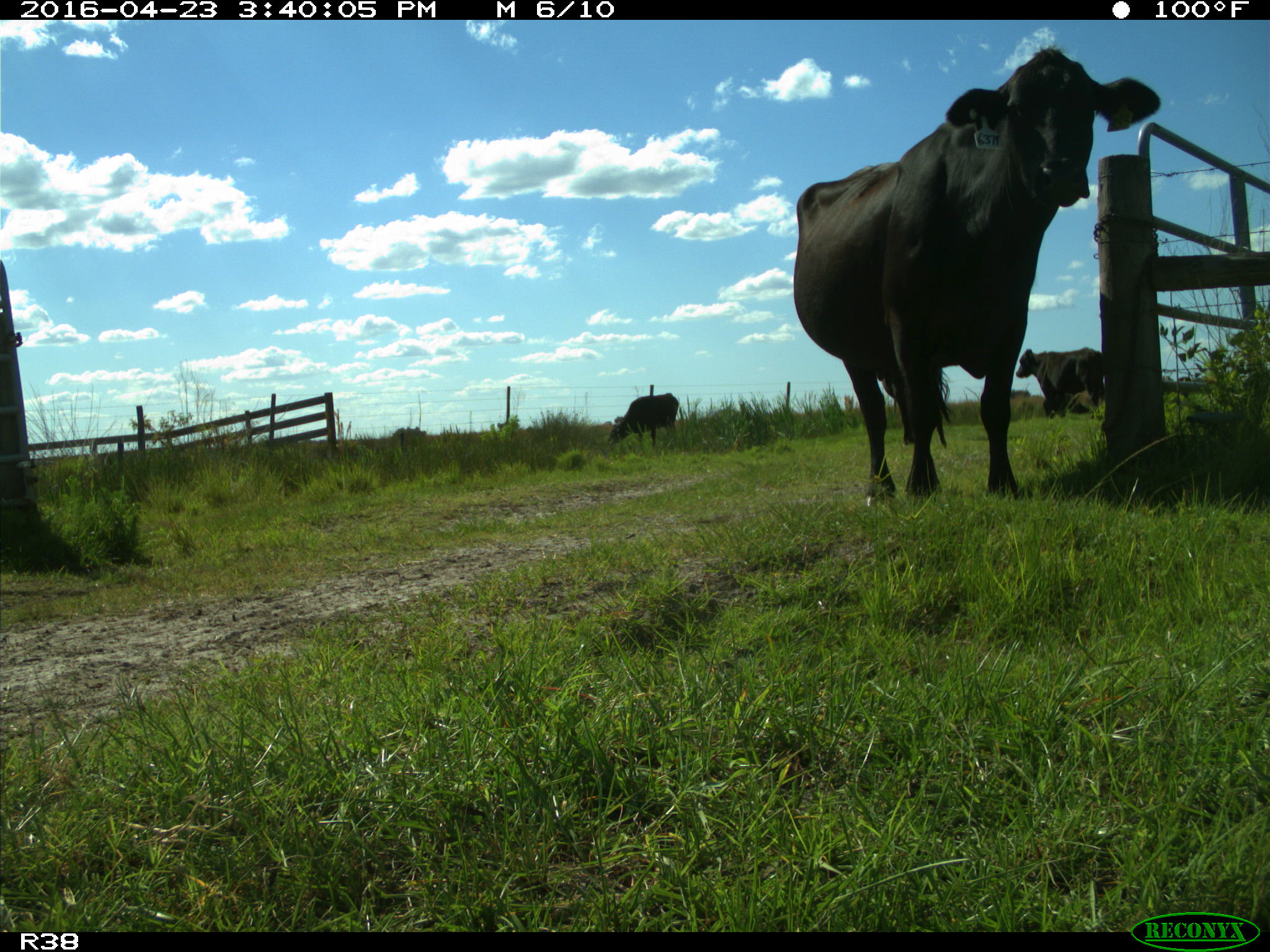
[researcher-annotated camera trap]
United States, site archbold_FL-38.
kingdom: Animalia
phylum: Chordata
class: Mammalia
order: Artiodactyla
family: Bovidae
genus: Bos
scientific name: Bos taurus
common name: domestic cow